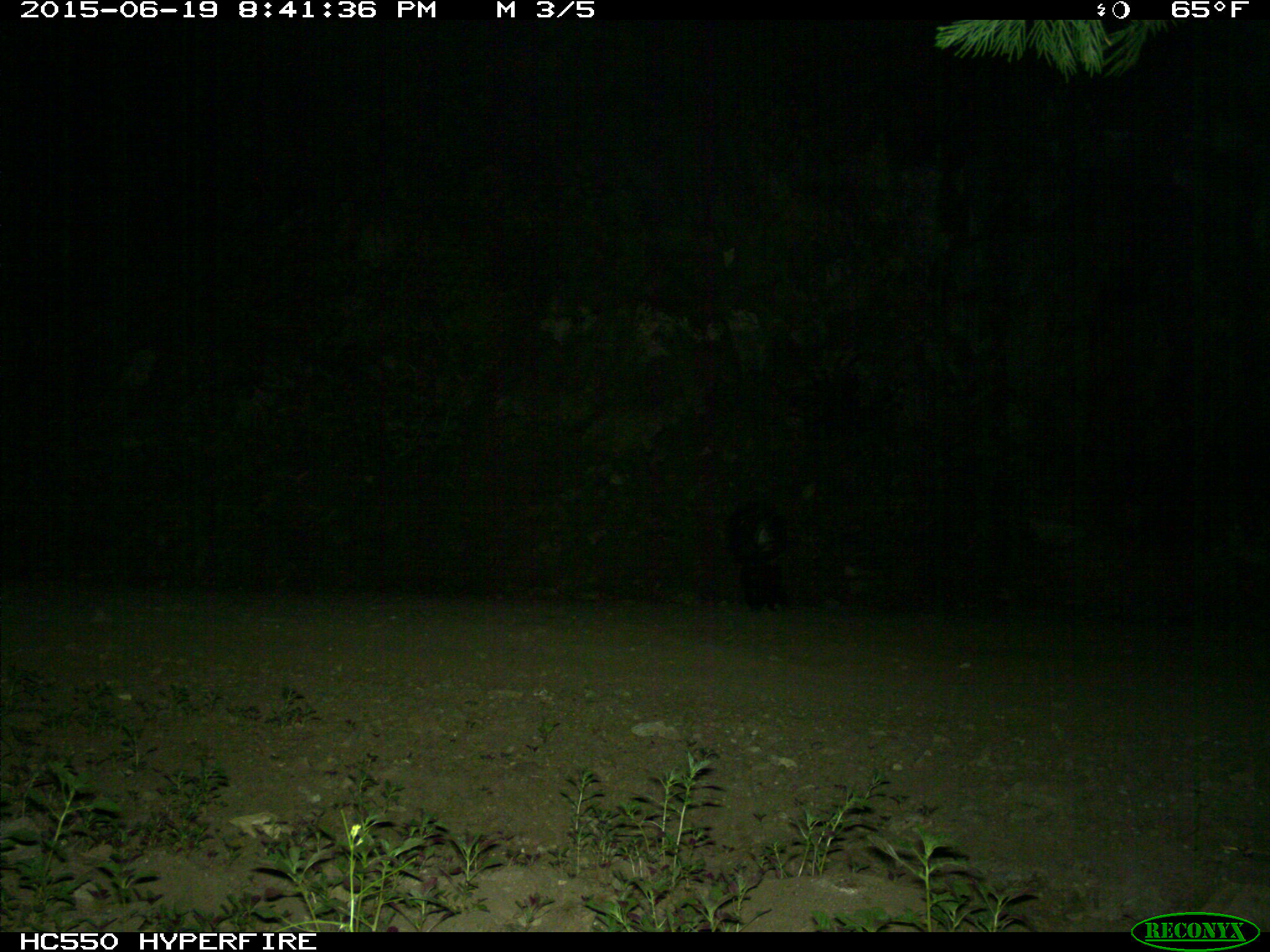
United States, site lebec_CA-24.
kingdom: Animalia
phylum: Chordata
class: Mammalia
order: Carnivora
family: Mephitidae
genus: Mephitis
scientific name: Mephitis mephitis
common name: striped skunk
Mephitis mephitis (striped skunk).